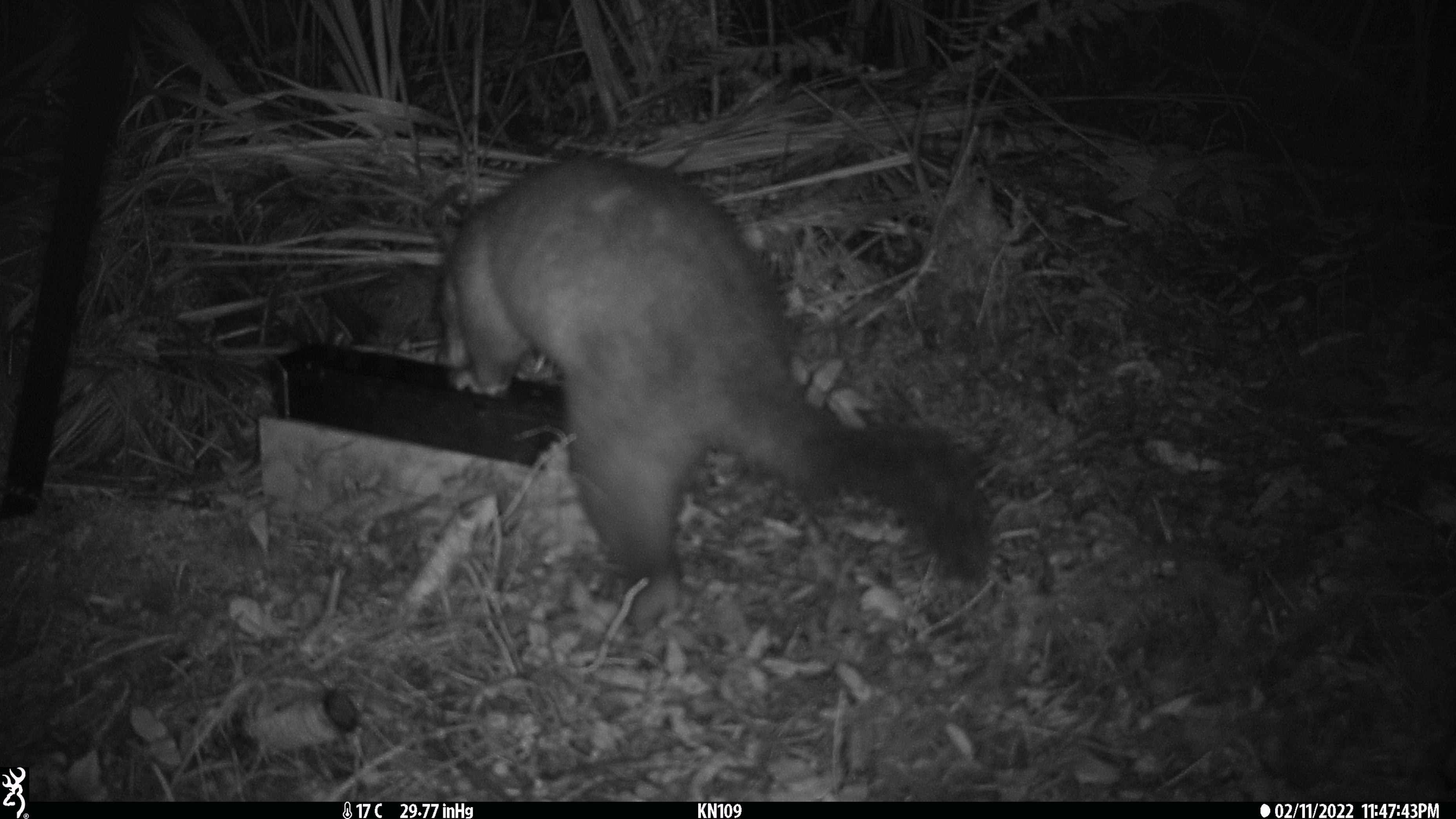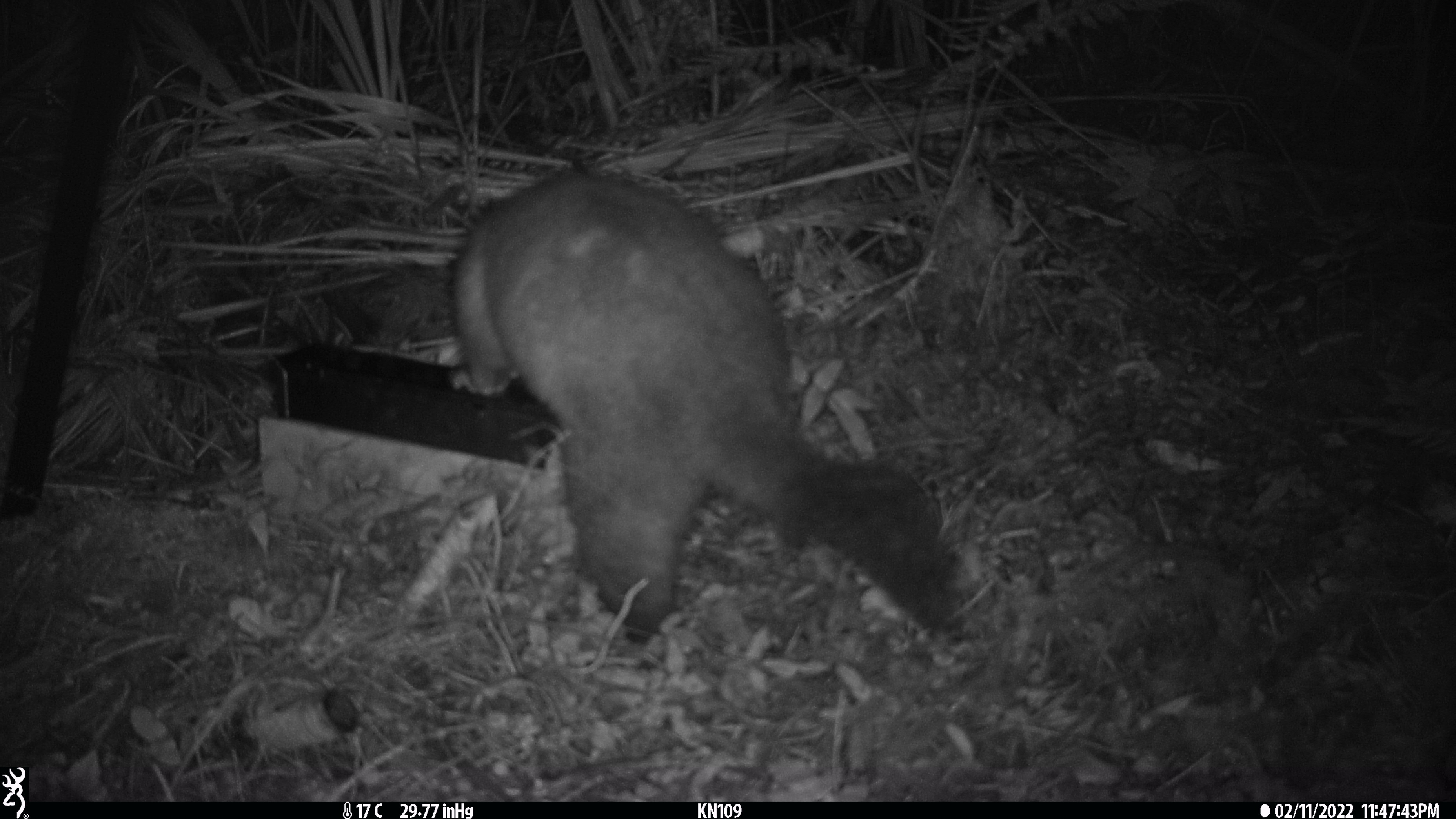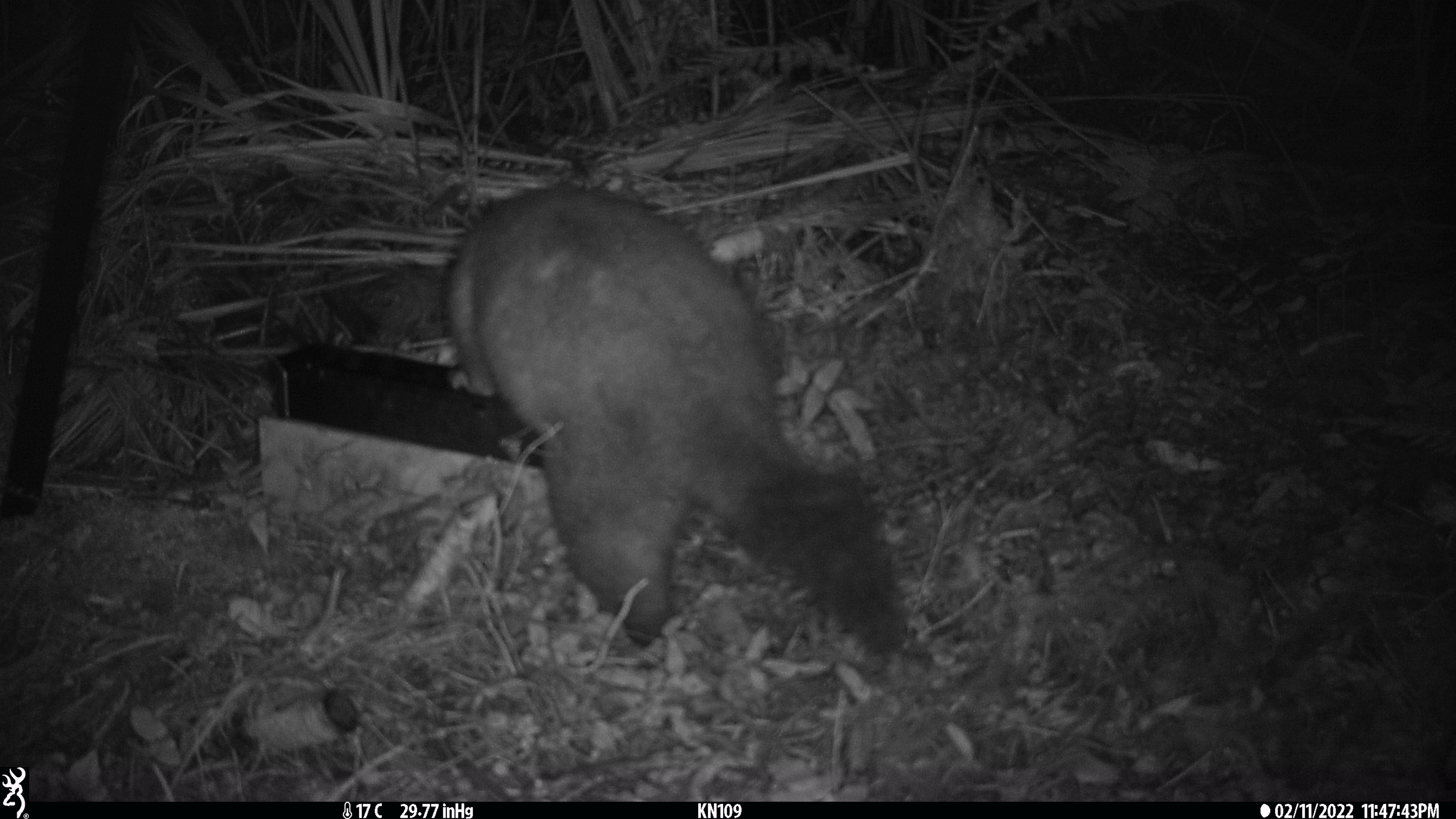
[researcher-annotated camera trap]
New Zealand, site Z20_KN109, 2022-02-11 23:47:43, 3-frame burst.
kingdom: Animalia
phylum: Chordata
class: Mammalia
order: Diprotodontia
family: Phalangeridae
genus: Trichosurus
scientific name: Trichosurus vulpecula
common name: common brushtail possum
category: possum